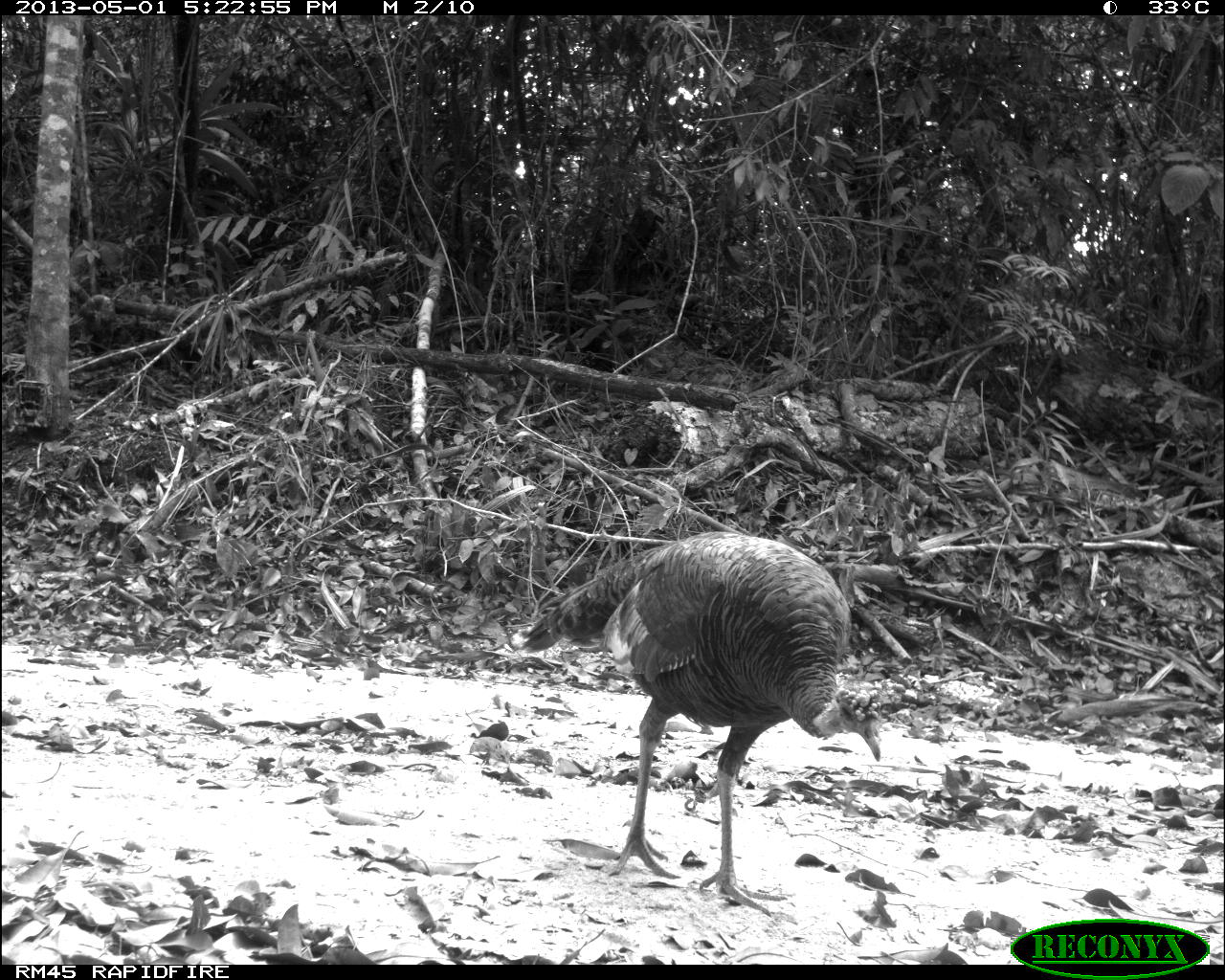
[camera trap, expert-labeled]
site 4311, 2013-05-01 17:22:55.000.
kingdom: Animalia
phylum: Chordata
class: Aves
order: Galliformes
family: Phasianidae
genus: Meleagris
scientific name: Meleagris ocellata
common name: ocellated turkey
Meleagris ocellata (ocellated turkey), count 1, sex female.